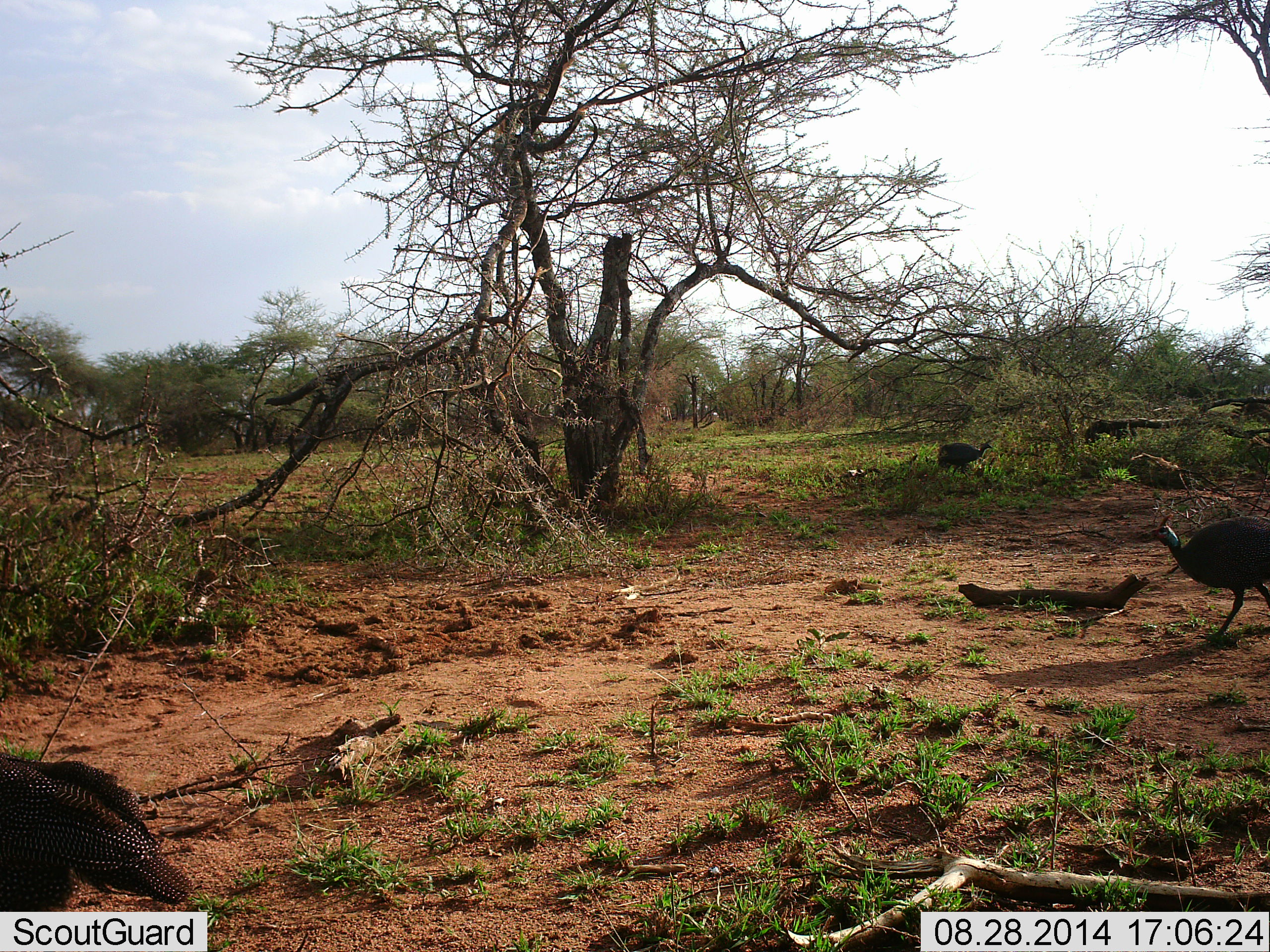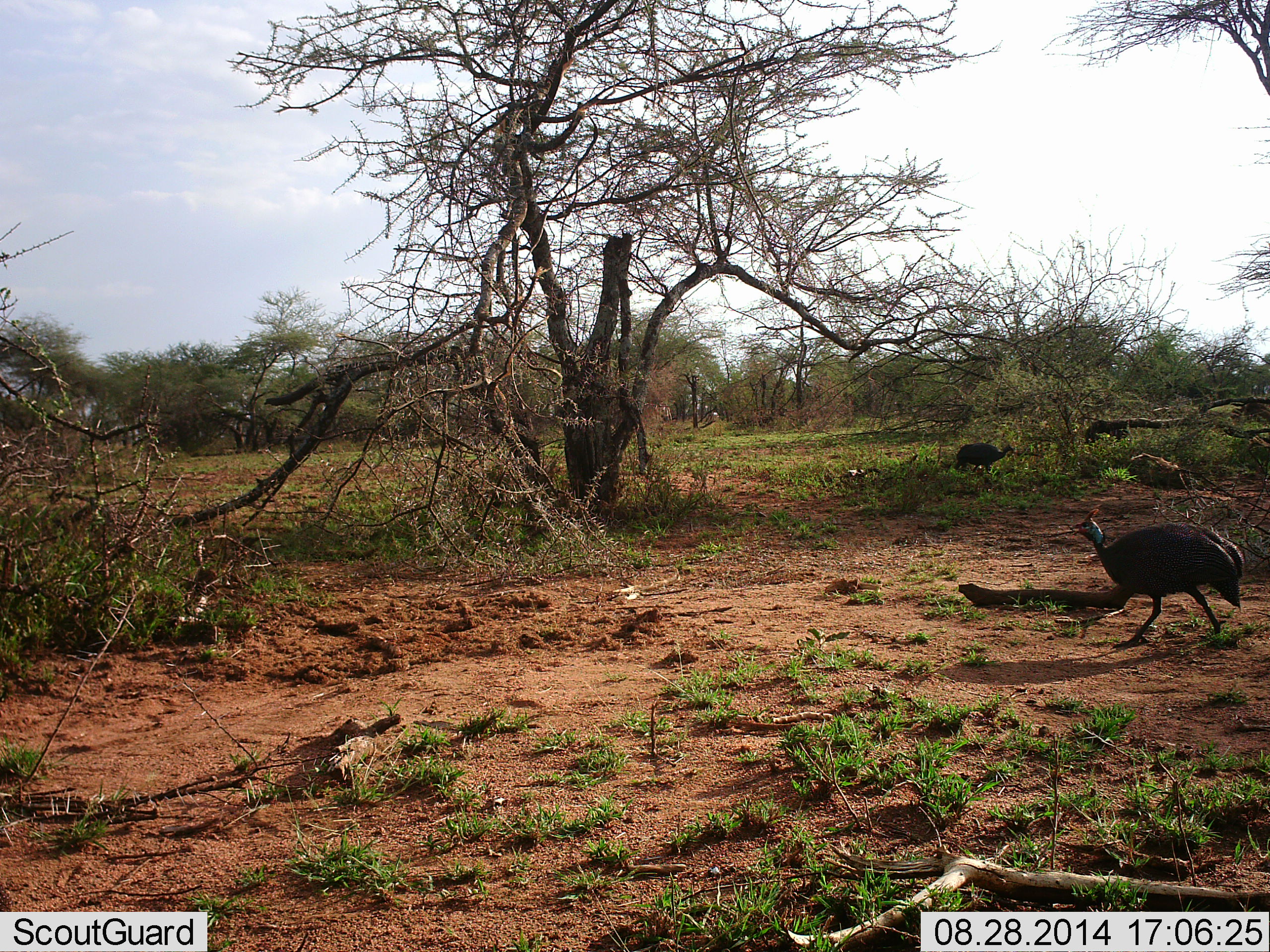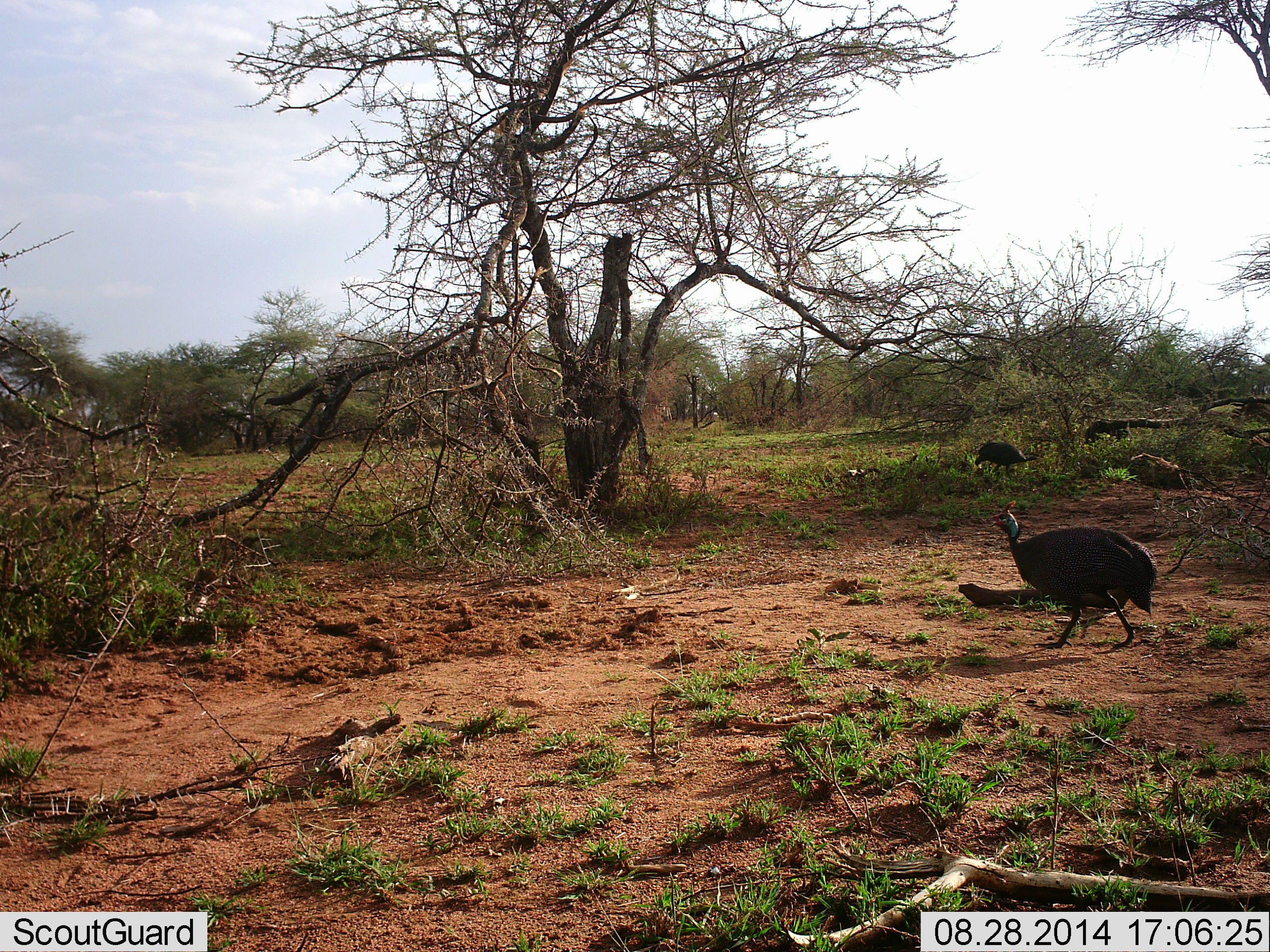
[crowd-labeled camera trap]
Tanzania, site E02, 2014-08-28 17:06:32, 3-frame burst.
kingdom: Animalia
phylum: Chordata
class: Aves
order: Galliformes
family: Numididae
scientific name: Numididae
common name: guinea fowl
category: guineafowl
Guineafowl (guinea fowl) (Numididae), count 3. Behavior (volunteer vote fractions): standing 10%, resting 0%, moving 100%, interacting 0%. Young present (vote fraction): 0%. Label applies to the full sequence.